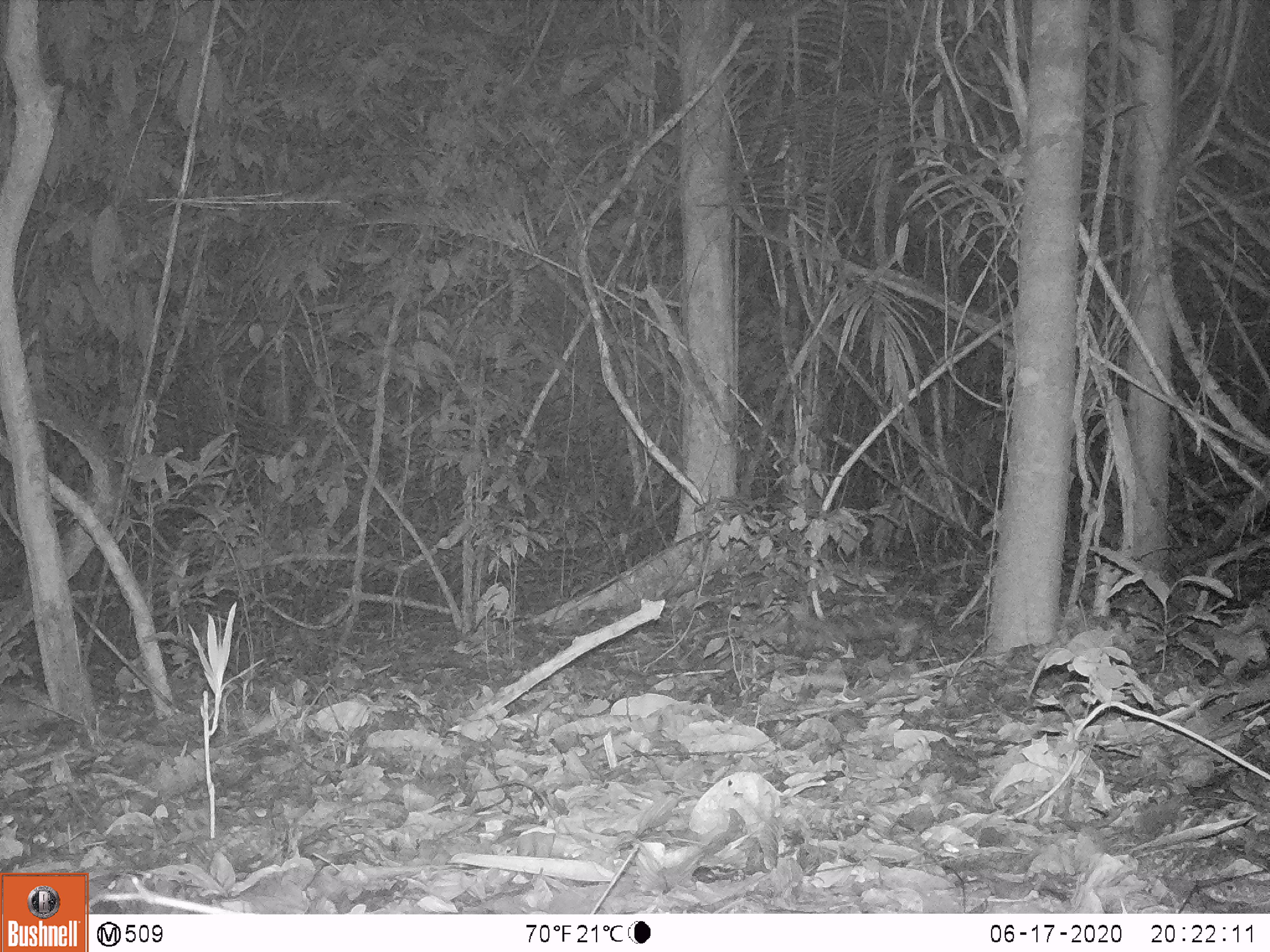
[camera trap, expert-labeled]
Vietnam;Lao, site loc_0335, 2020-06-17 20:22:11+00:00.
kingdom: Animalia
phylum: Chordata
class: Mammalia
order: Carnivora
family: Prionodontidae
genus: Prionodon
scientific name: Prionodon pardicolor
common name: spotted linsang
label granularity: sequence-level